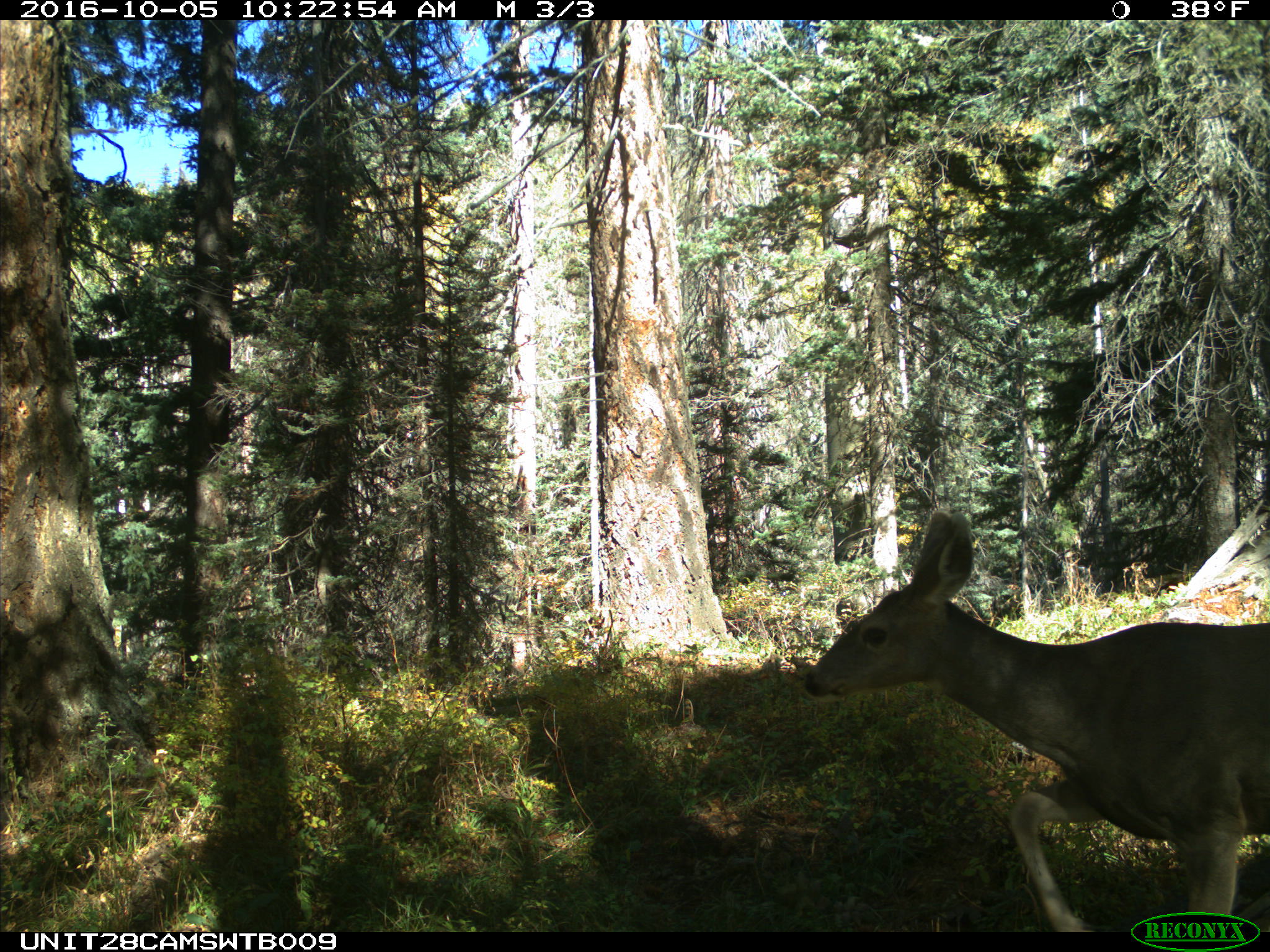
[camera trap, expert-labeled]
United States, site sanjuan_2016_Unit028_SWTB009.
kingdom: Animalia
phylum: Chordata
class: Mammalia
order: Artiodactyla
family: Cervidae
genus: Odocoileus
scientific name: Odocoileus hemionus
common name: mule deer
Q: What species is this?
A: Odocoileus hemionus (mule deer).